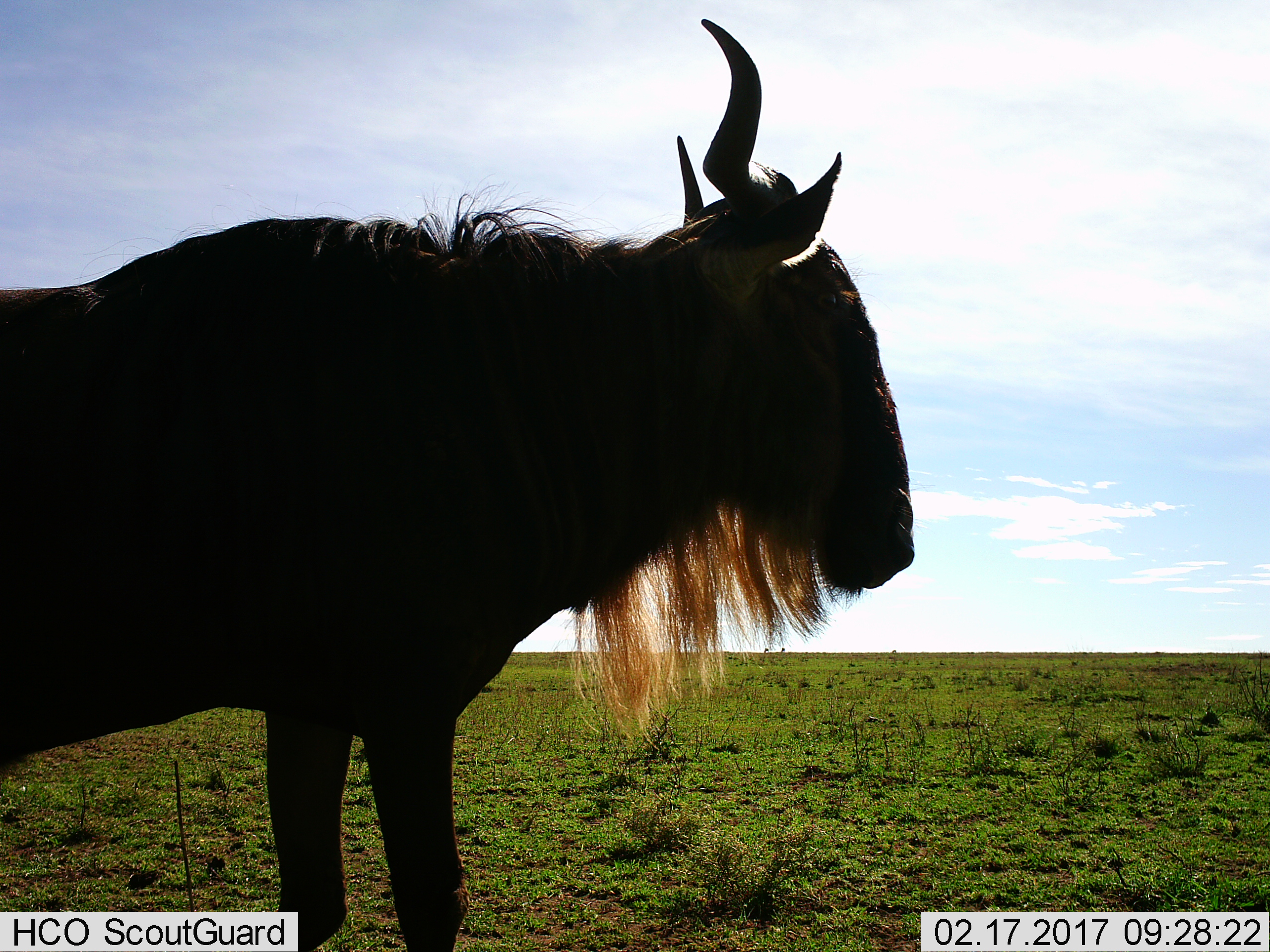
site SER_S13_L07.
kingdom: Animalia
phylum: Chordata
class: Mammalia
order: Artiodactyla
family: Bovidae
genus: Connochaetes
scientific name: Connochaetes taurinus taurinus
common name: blue wildebeest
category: wildebeestblue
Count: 1.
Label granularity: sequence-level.